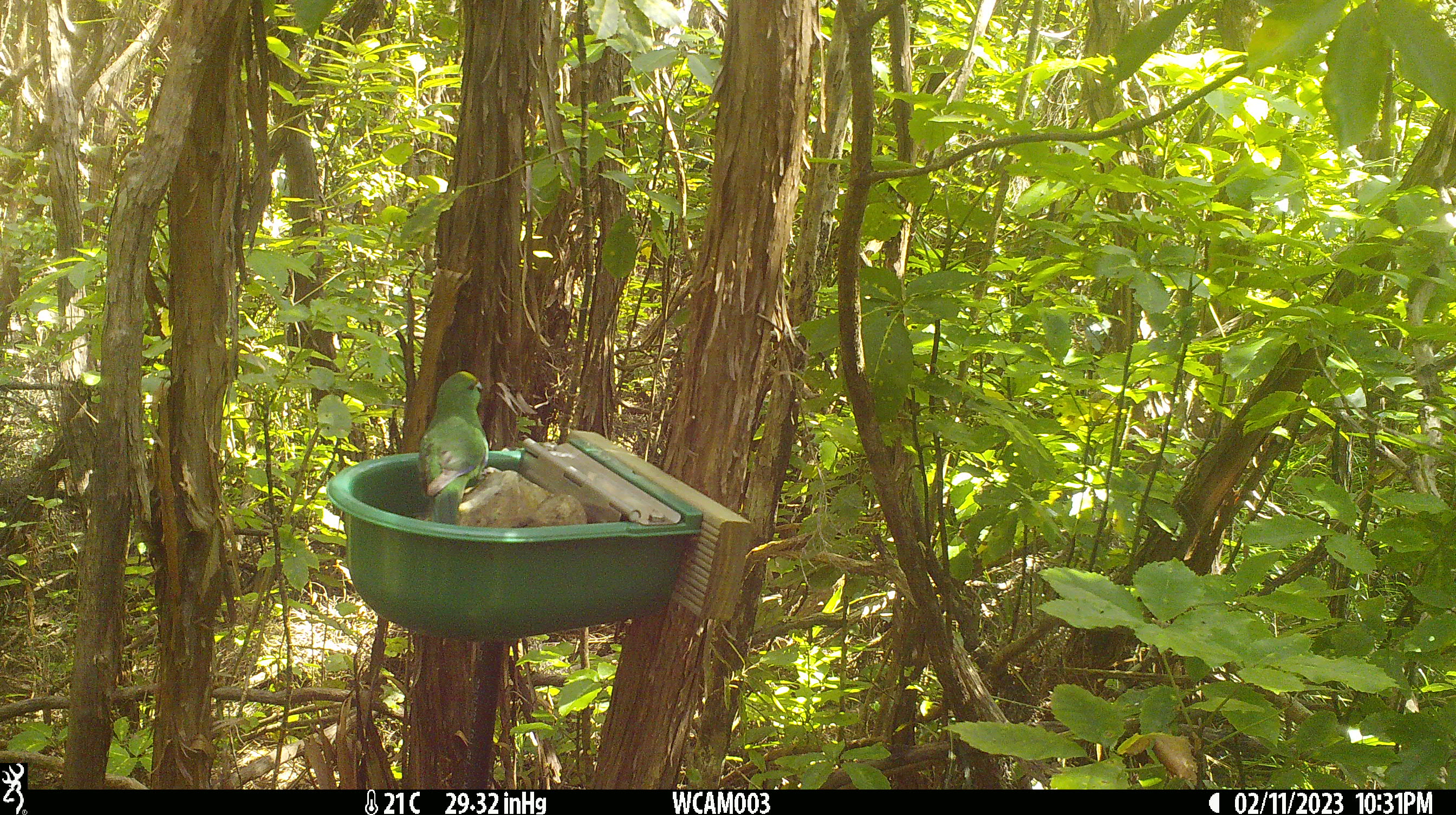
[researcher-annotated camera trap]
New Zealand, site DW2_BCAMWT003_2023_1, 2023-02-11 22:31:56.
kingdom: Animalia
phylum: Chordata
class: Aves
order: Psittaciformes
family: Psittaculidae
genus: Cyanoramphus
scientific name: Cyanoramphus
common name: parakeet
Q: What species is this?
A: Parakeet (Cyanoramphus).